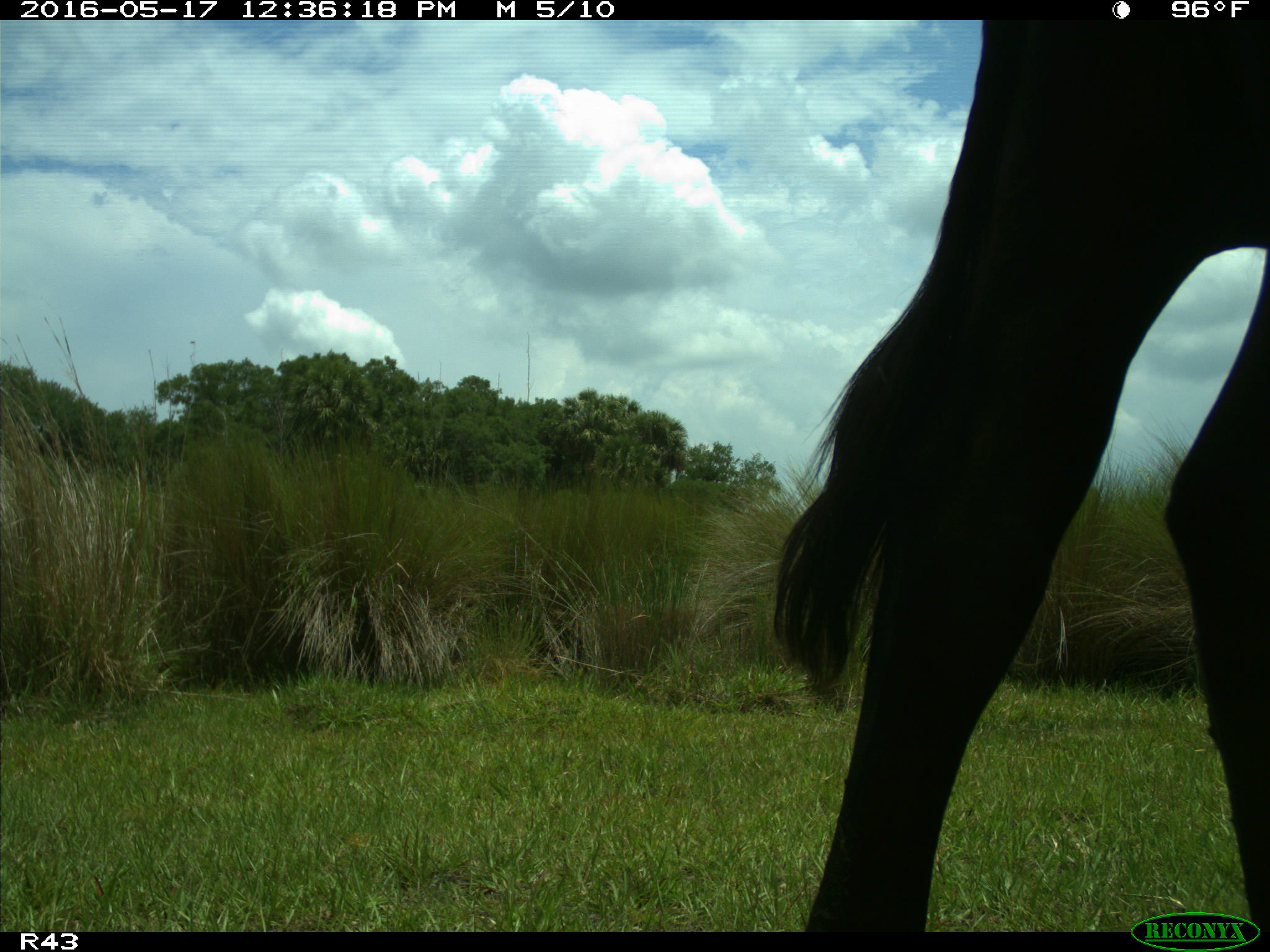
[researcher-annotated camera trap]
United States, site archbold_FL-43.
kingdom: Animalia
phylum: Chordata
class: Mammalia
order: Artiodactyla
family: Bovidae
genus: Bos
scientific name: Bos taurus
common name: domestic cow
Bos taurus (domestic cow).